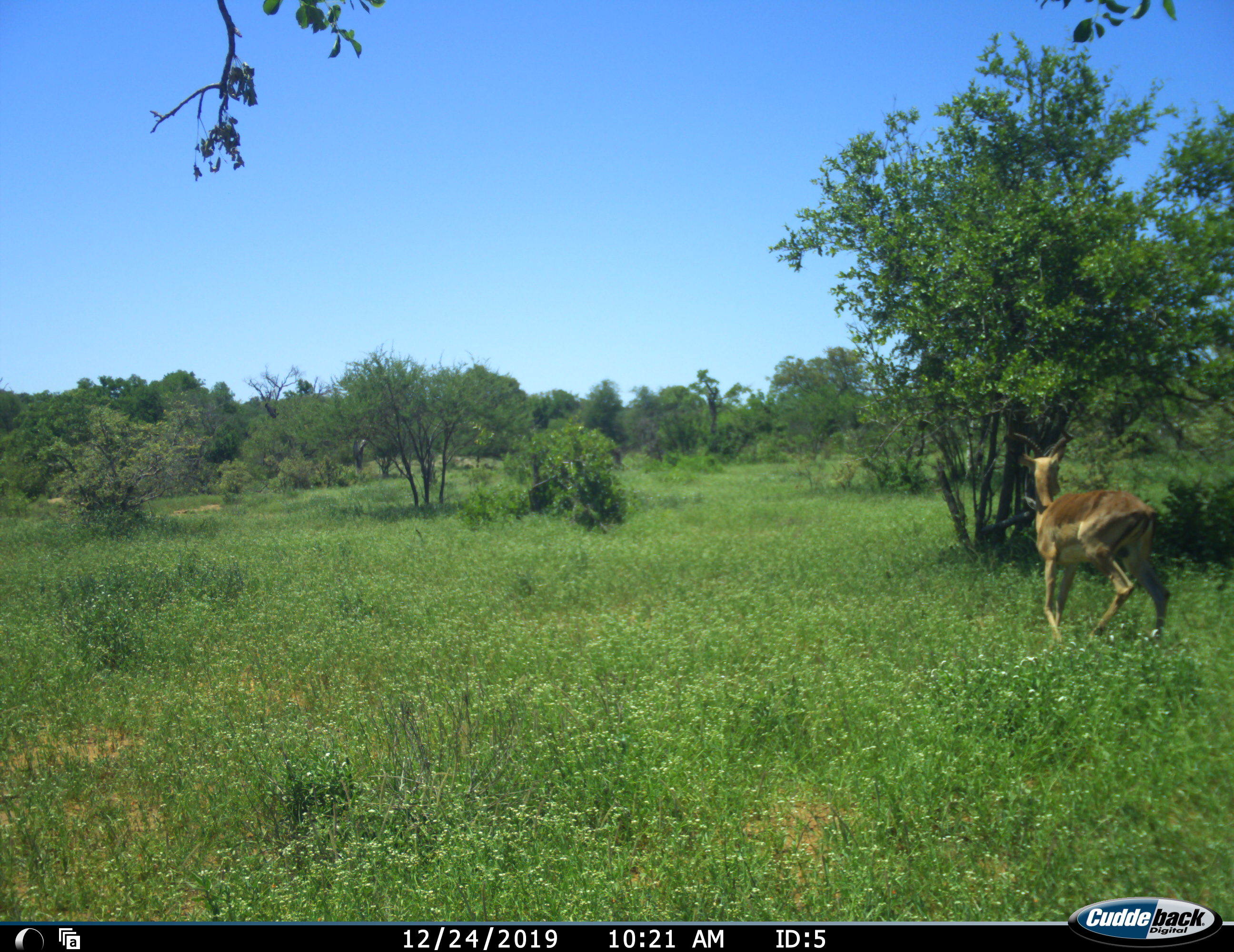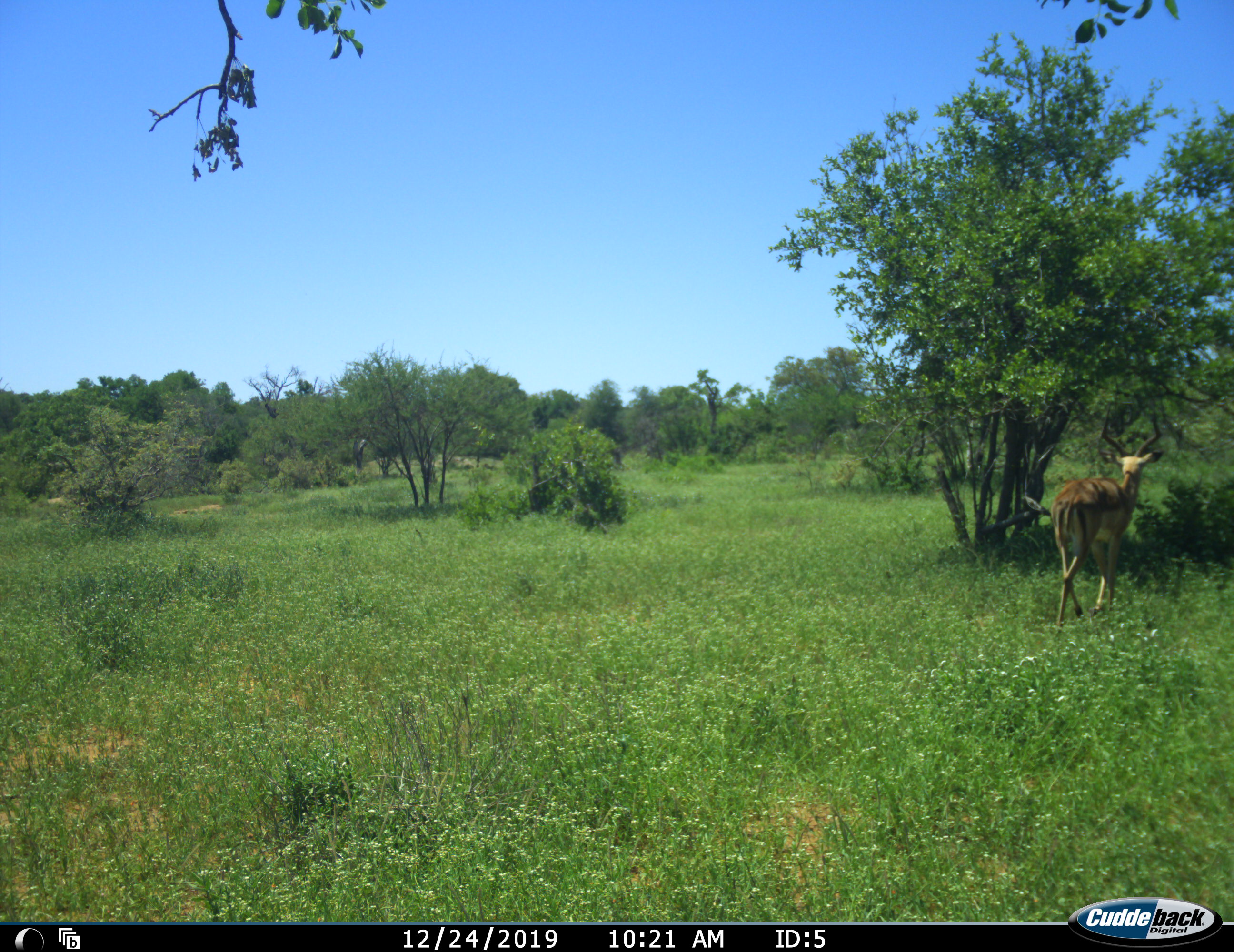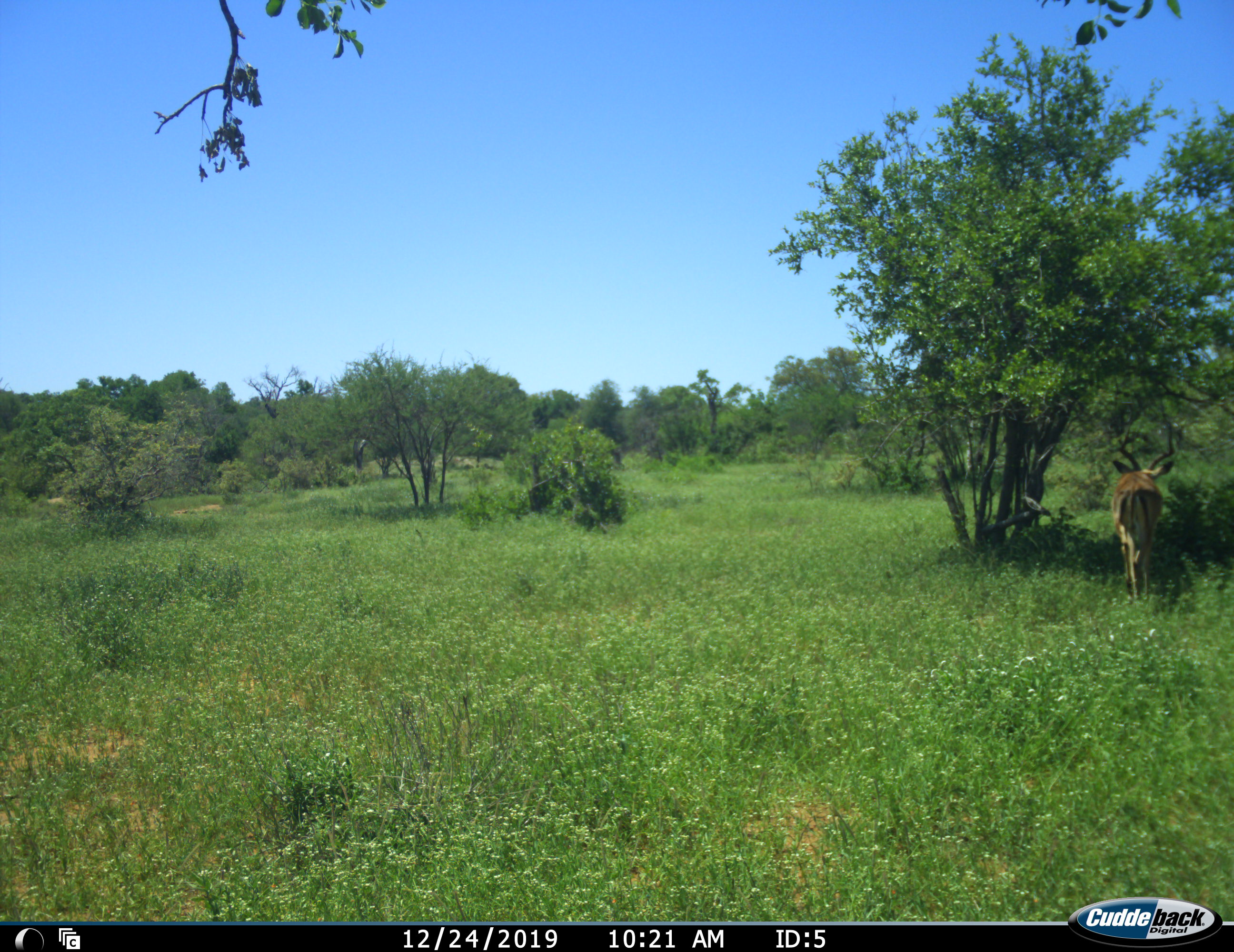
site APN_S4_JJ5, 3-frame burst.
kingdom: Animalia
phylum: Chordata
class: Mammalia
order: Artiodactyla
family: Bovidae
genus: Aepyceros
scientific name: Aepyceros melampus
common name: impala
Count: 1.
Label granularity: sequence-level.